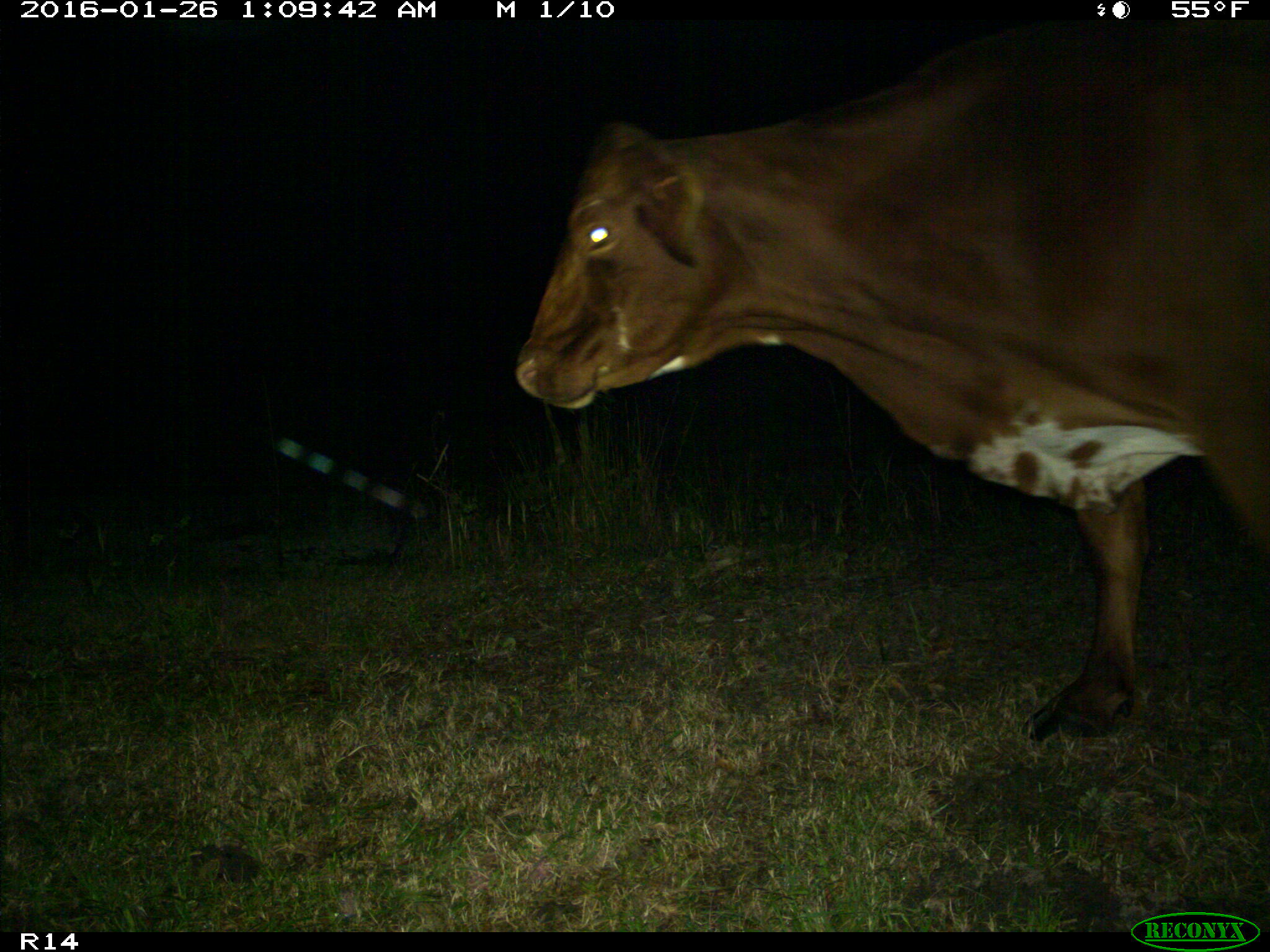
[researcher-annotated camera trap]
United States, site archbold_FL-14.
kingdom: Animalia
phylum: Chordata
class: Mammalia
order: Artiodactyla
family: Bovidae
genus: Bos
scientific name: Bos taurus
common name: domestic cow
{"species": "Bos taurus (domestic cow)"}